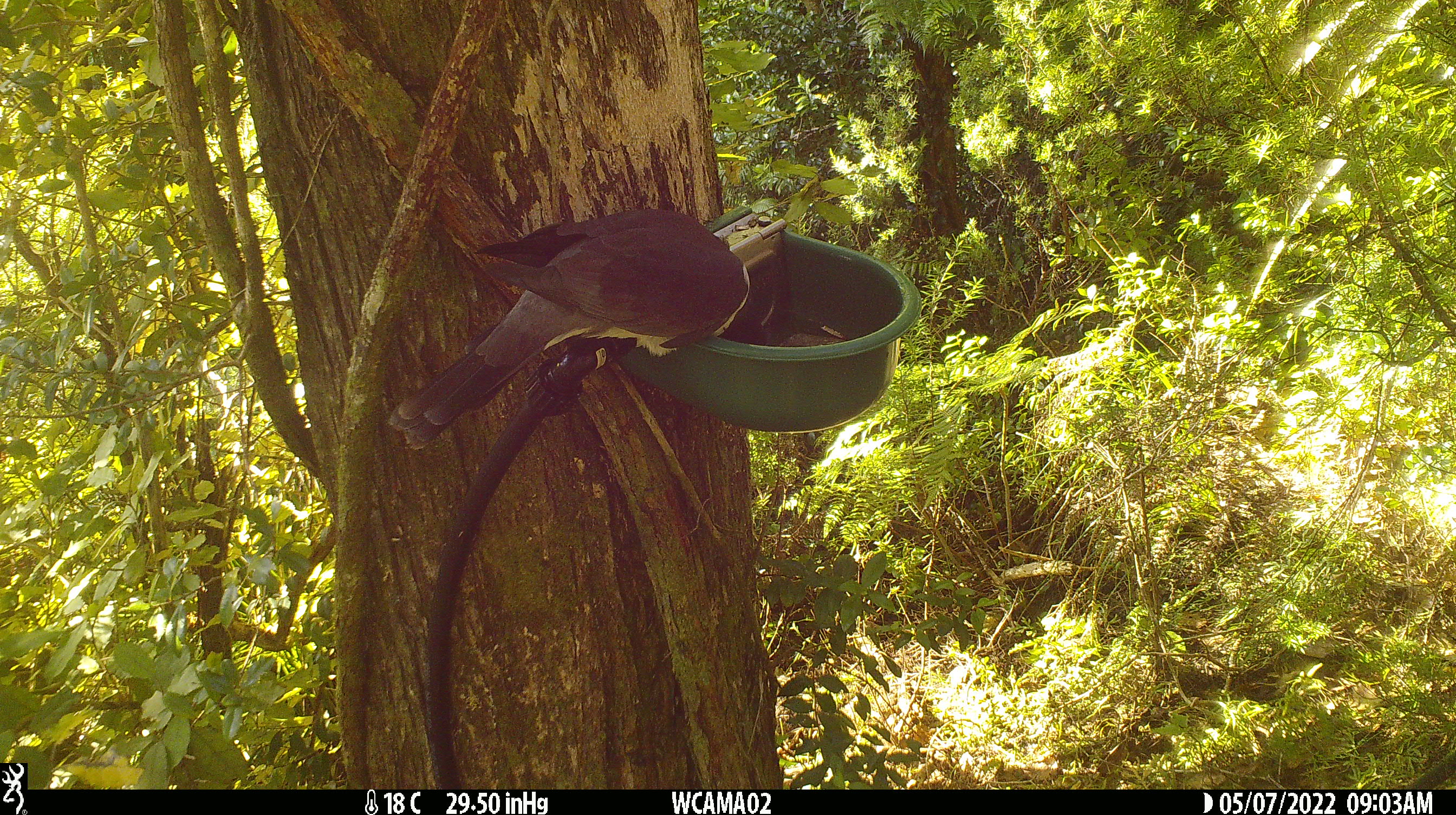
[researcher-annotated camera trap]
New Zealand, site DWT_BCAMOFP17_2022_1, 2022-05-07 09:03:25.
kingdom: Animalia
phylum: Chordata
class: Aves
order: Columbiformes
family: Columbidae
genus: Hemiphaga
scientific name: Hemiphaga novaeseelandiae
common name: new zealand pigeon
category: kereru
Kereru (new zealand pigeon) (Hemiphaga novaeseelandiae).